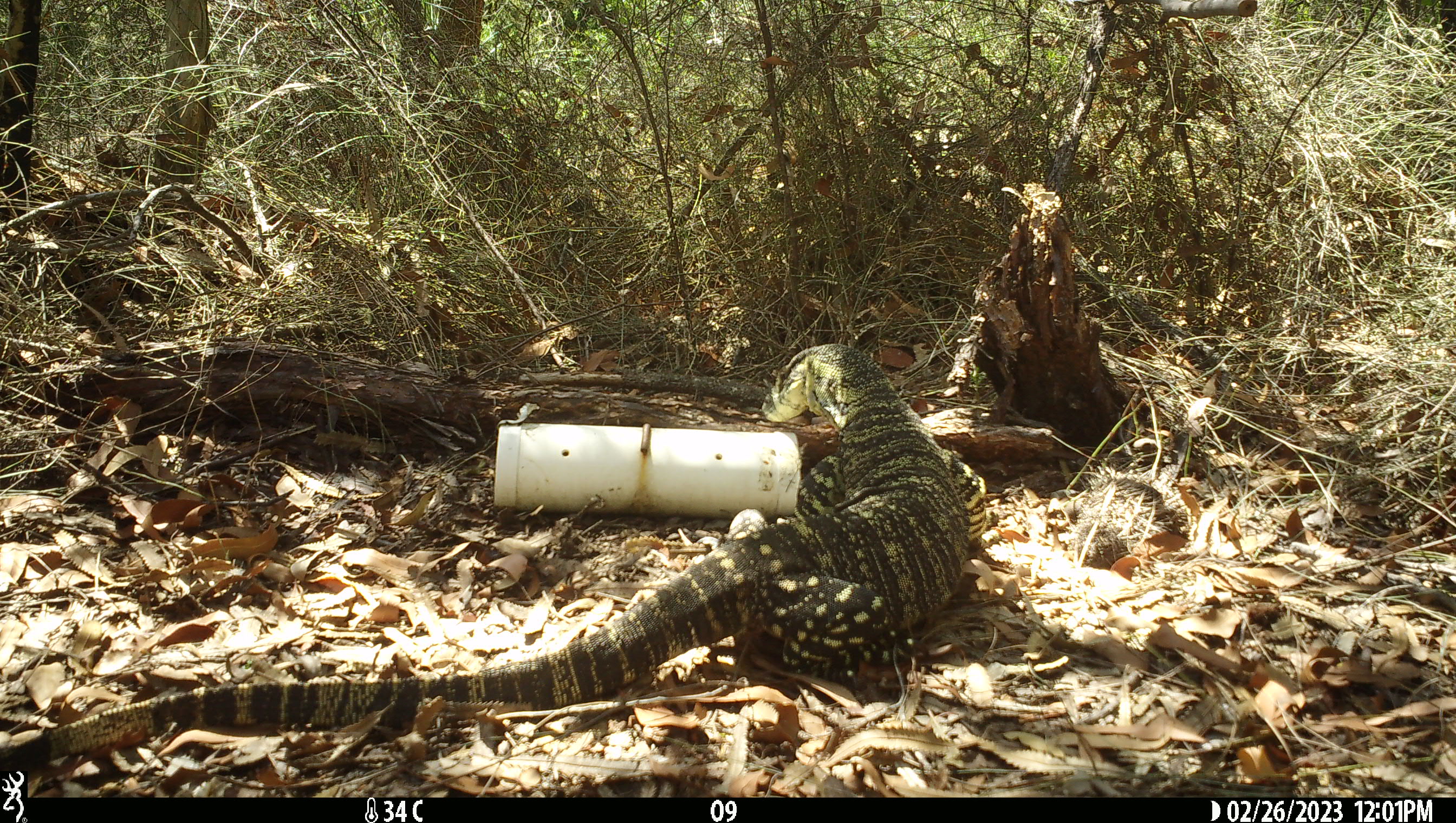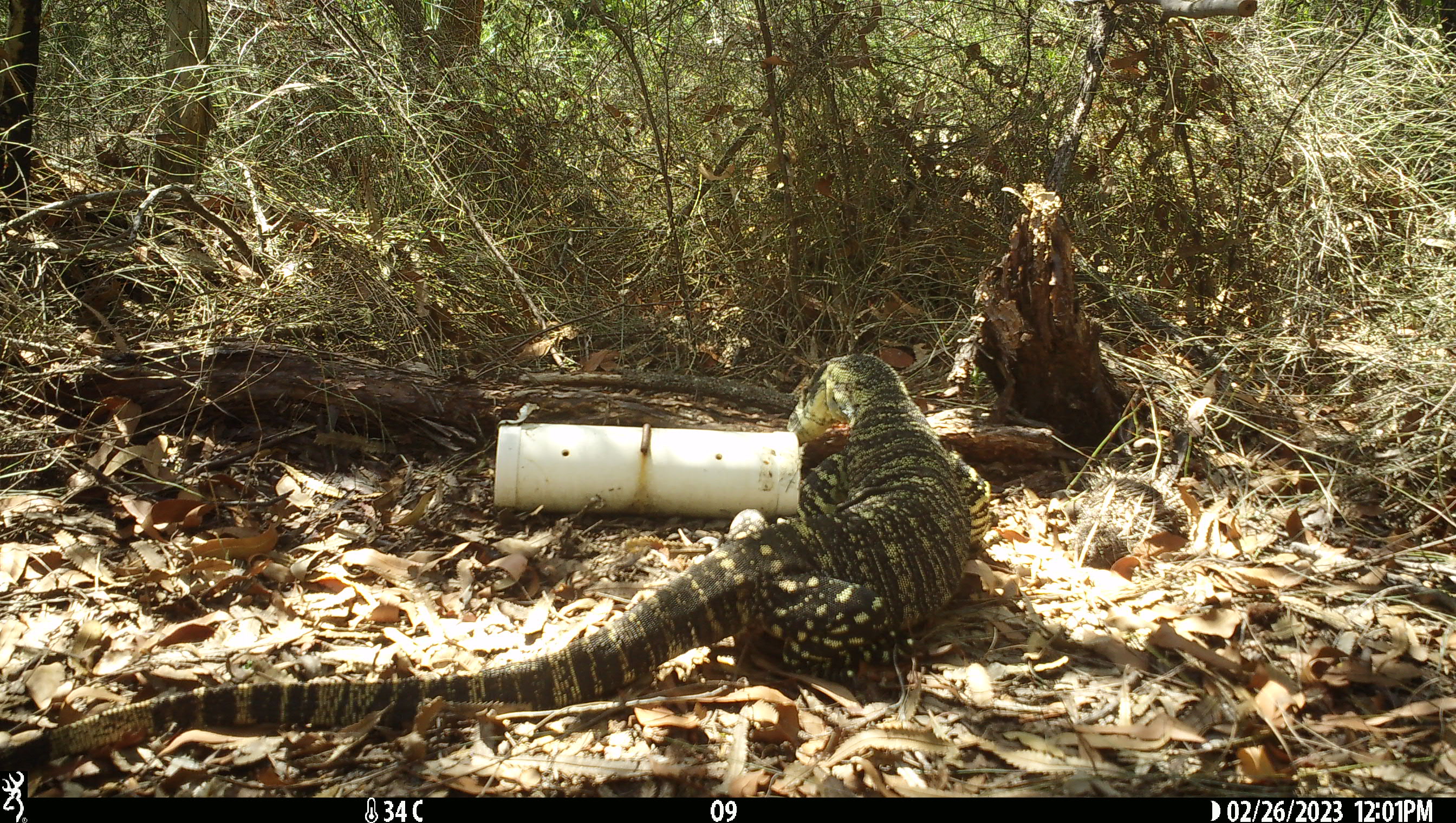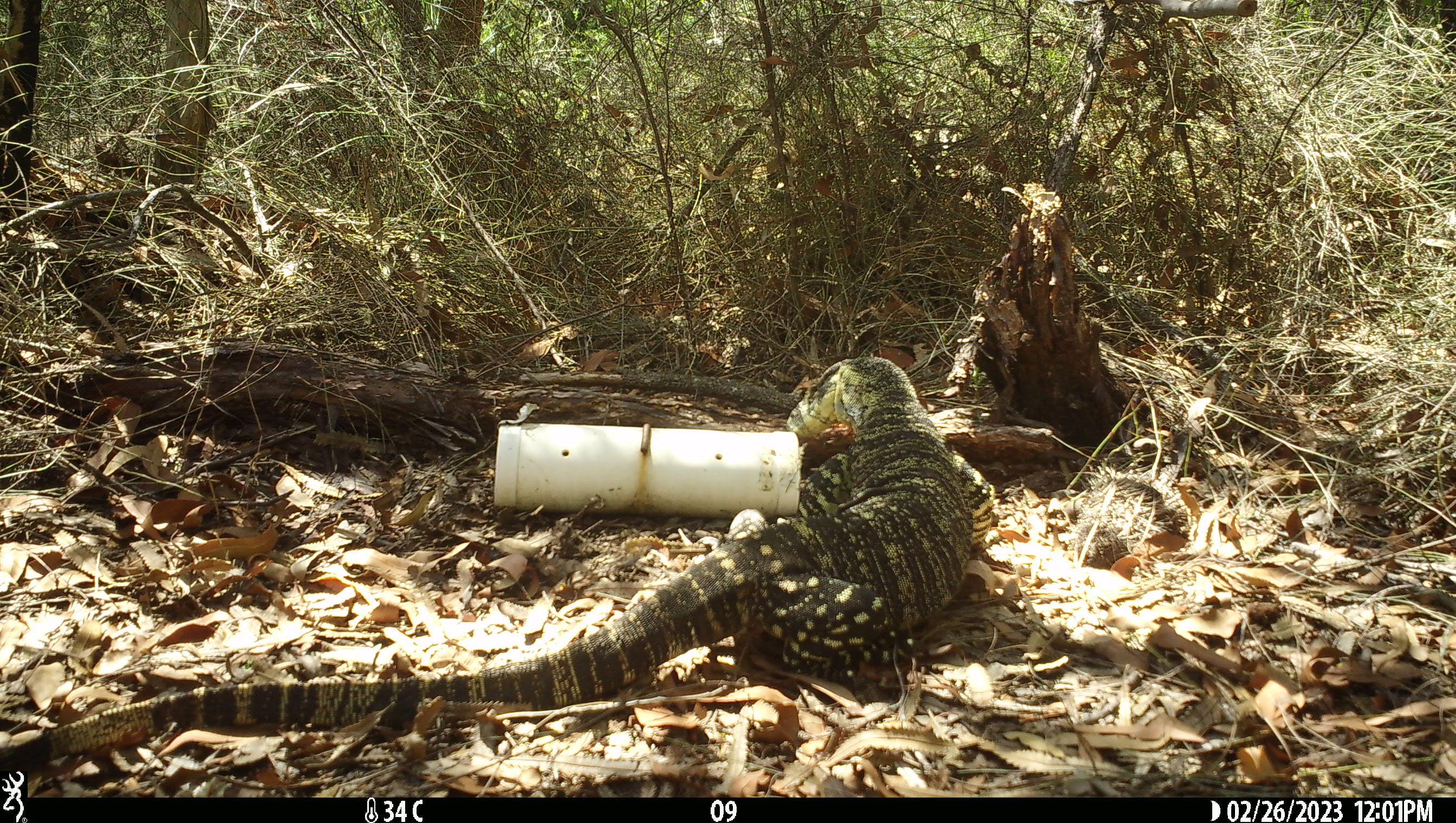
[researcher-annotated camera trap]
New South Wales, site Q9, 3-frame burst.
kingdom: Animalia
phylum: Chordata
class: Reptilia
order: Squamata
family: Varanidae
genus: Varanus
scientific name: Varanus varius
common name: lace monitor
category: goanna